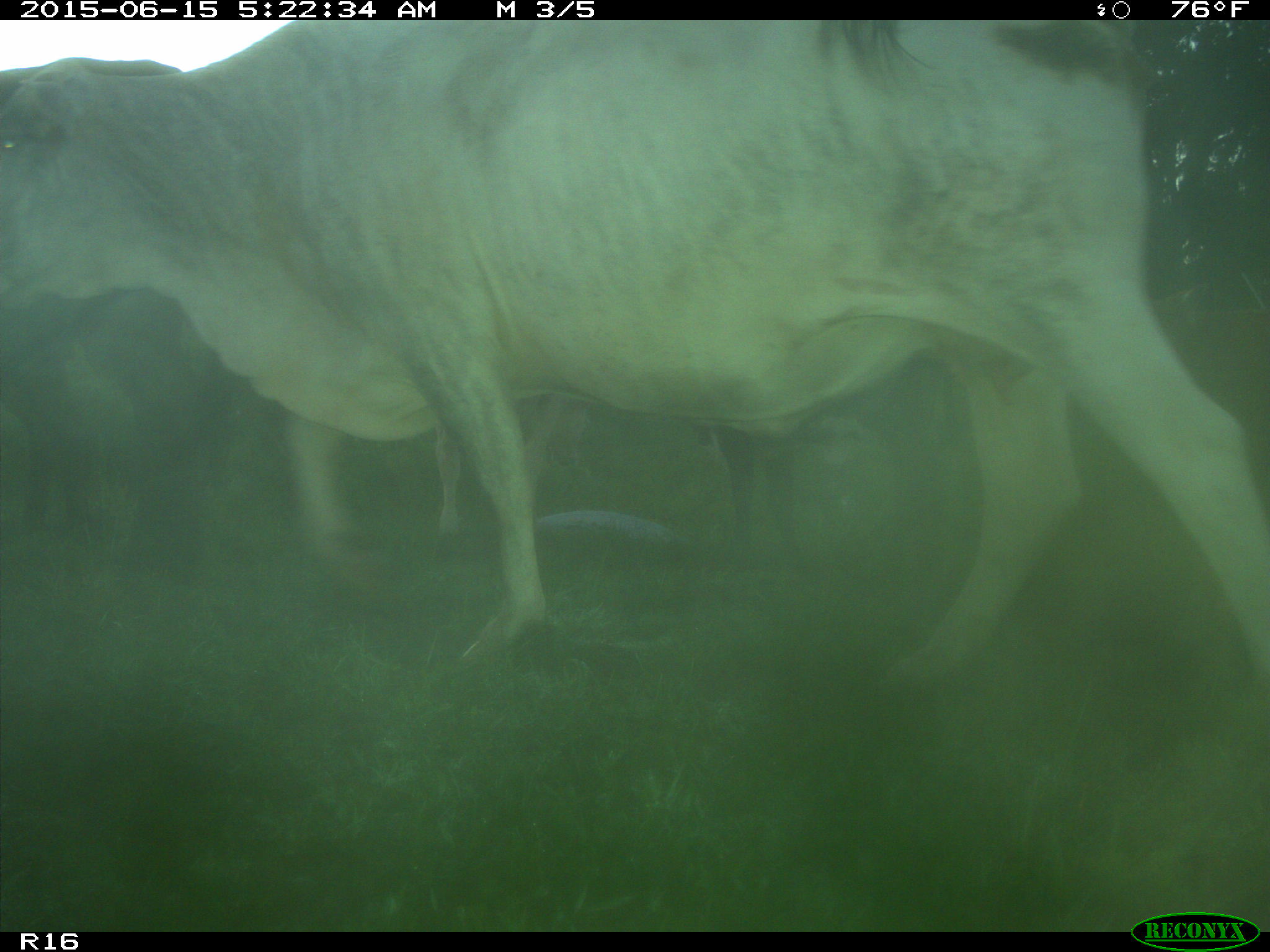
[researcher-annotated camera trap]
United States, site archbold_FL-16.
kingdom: Animalia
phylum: Chordata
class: Mammalia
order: Artiodactyla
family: Bovidae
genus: Bos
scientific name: Bos taurus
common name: domestic cow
Bos taurus (domestic cow).